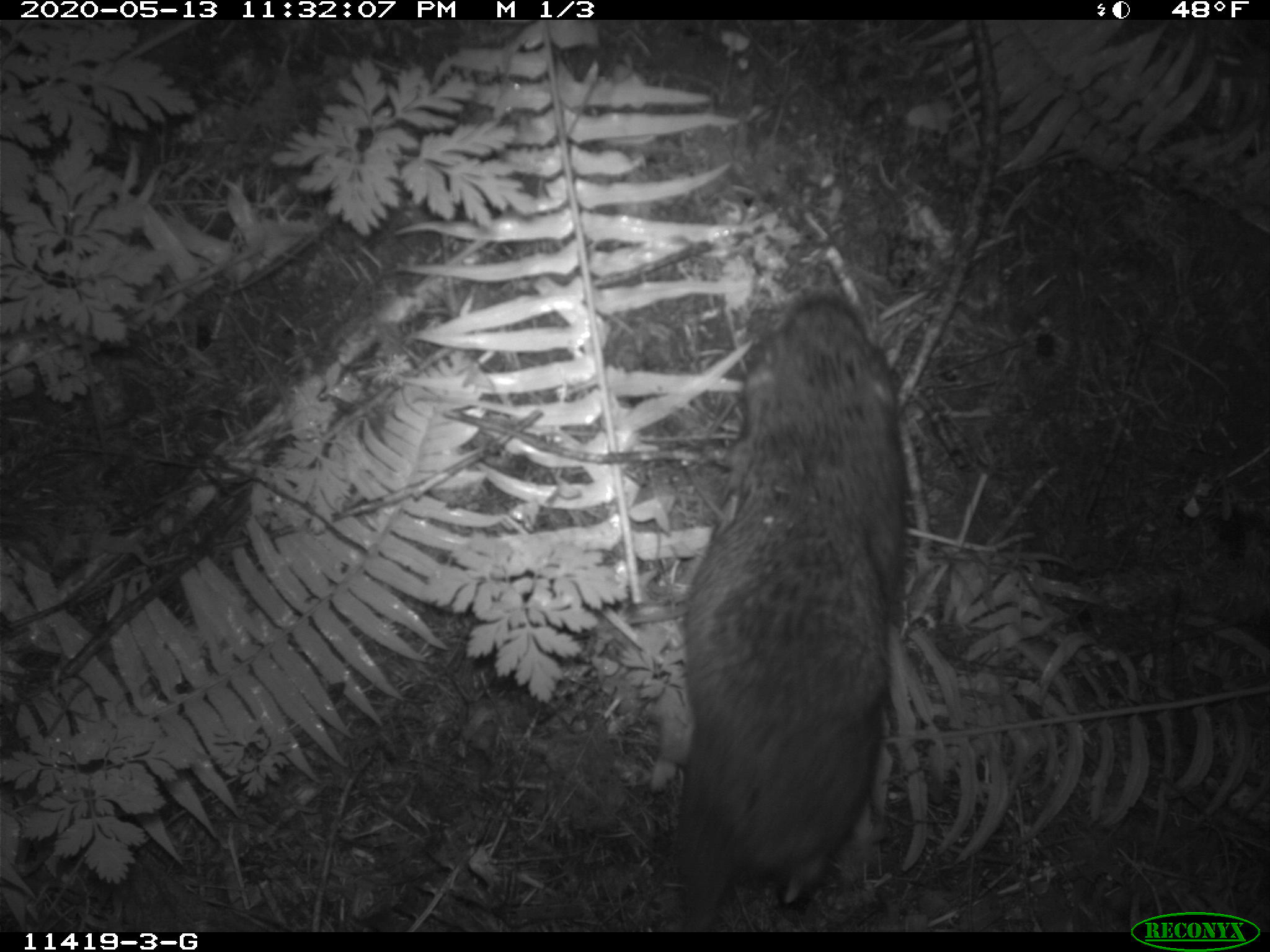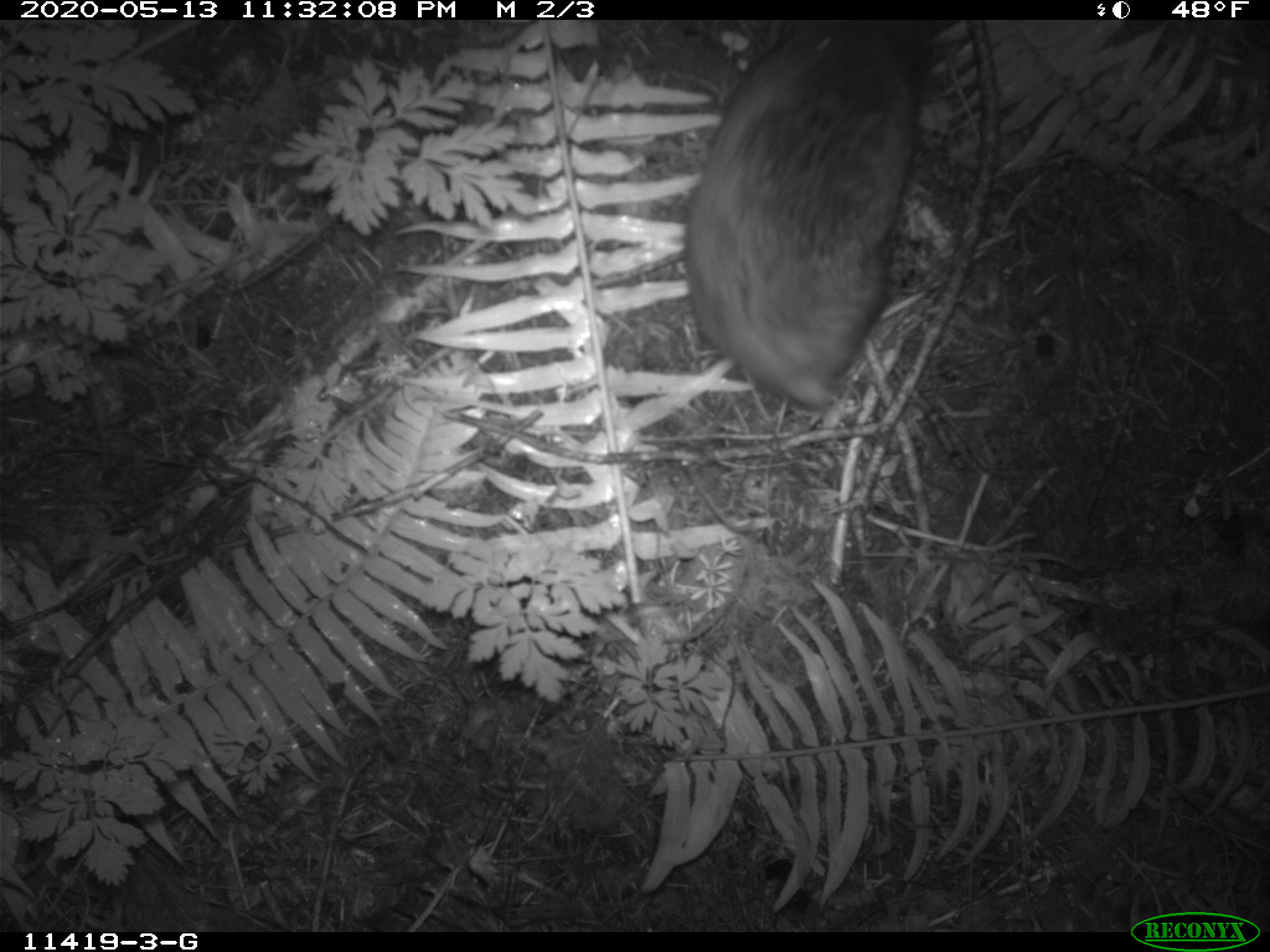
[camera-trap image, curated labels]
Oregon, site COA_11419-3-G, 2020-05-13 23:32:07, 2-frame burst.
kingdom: Animalia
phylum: Chordata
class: Mammalia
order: Rodentia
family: Aplodontiidae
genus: Aplodontia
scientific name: Aplodontia rufa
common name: mountain beaver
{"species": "mountain beaver (Aplodontia rufa)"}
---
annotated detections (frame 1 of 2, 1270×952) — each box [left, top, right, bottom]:
mountain beaver: [664, 276, 913, 915]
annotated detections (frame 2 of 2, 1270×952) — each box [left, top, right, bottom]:
mountain beaver: [662, 29, 942, 410]